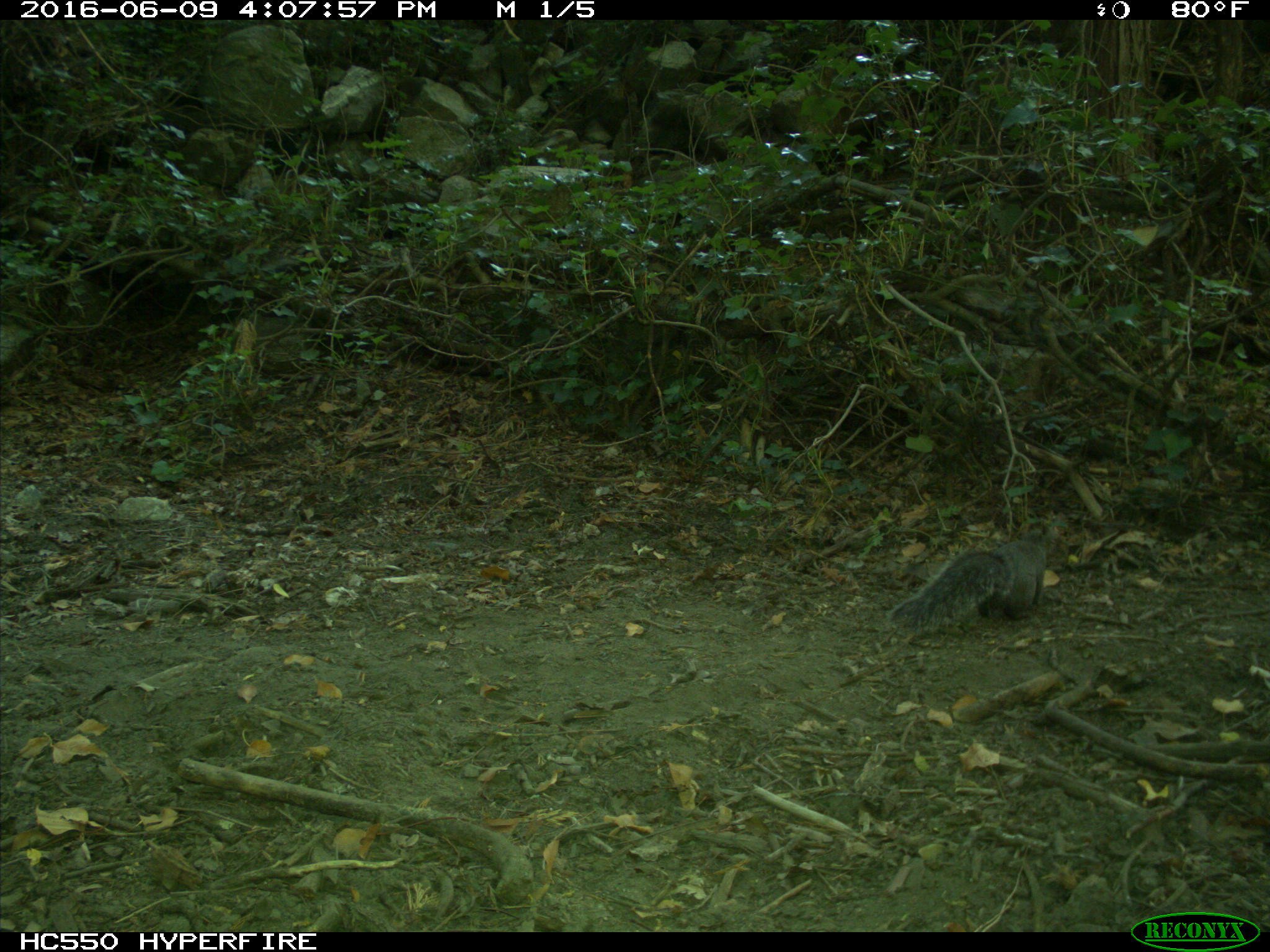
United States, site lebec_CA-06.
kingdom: Animalia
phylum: Chordata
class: Mammalia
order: Rodentia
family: Sciuridae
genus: Sciurus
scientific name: Sciurus carolinensis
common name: eastern gray squirrel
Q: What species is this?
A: Sciurus carolinensis (eastern gray squirrel).